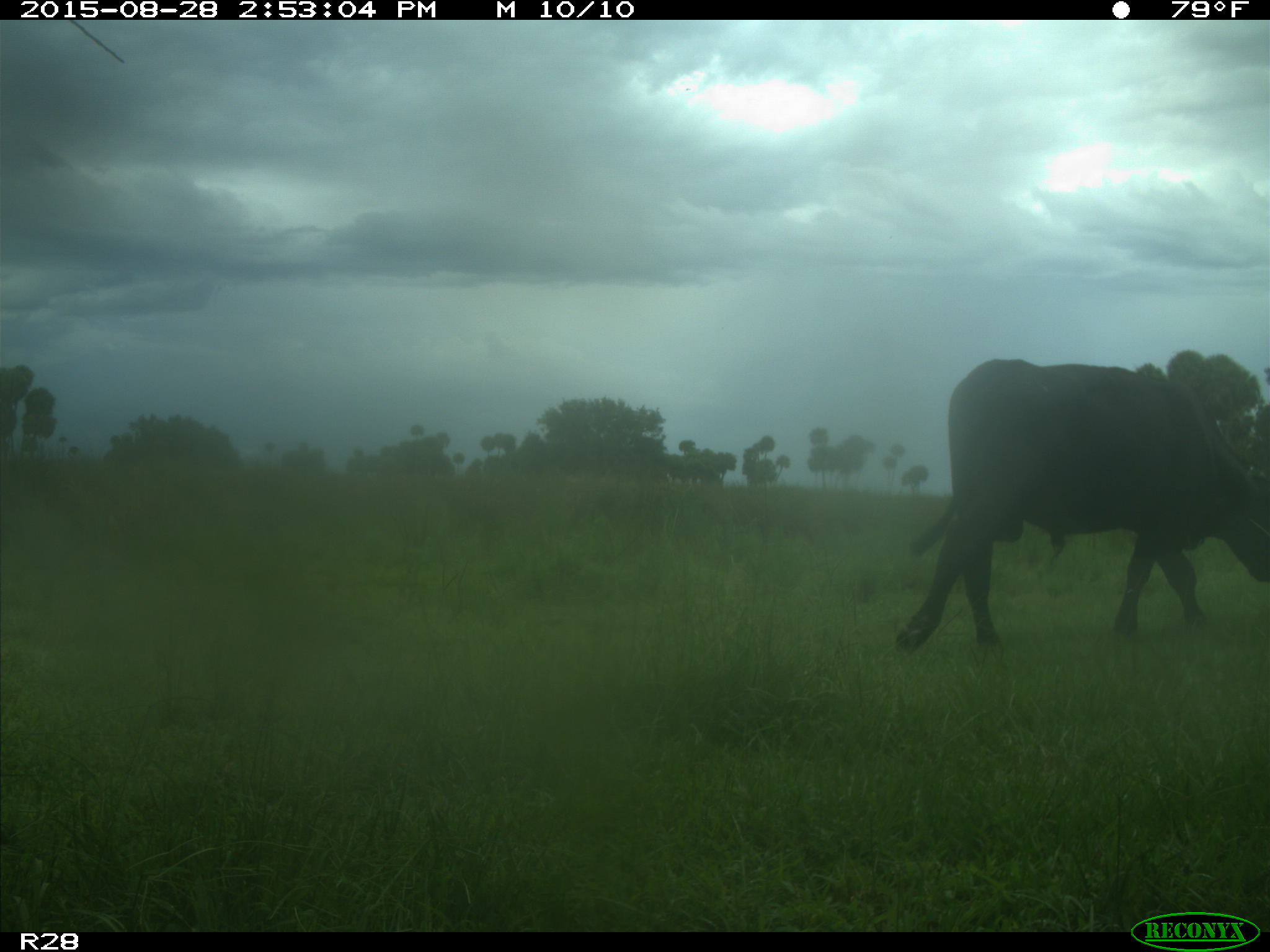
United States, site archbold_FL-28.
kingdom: Animalia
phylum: Chordata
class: Mammalia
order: Artiodactyla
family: Bovidae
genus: Bos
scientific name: Bos taurus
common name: domestic cow